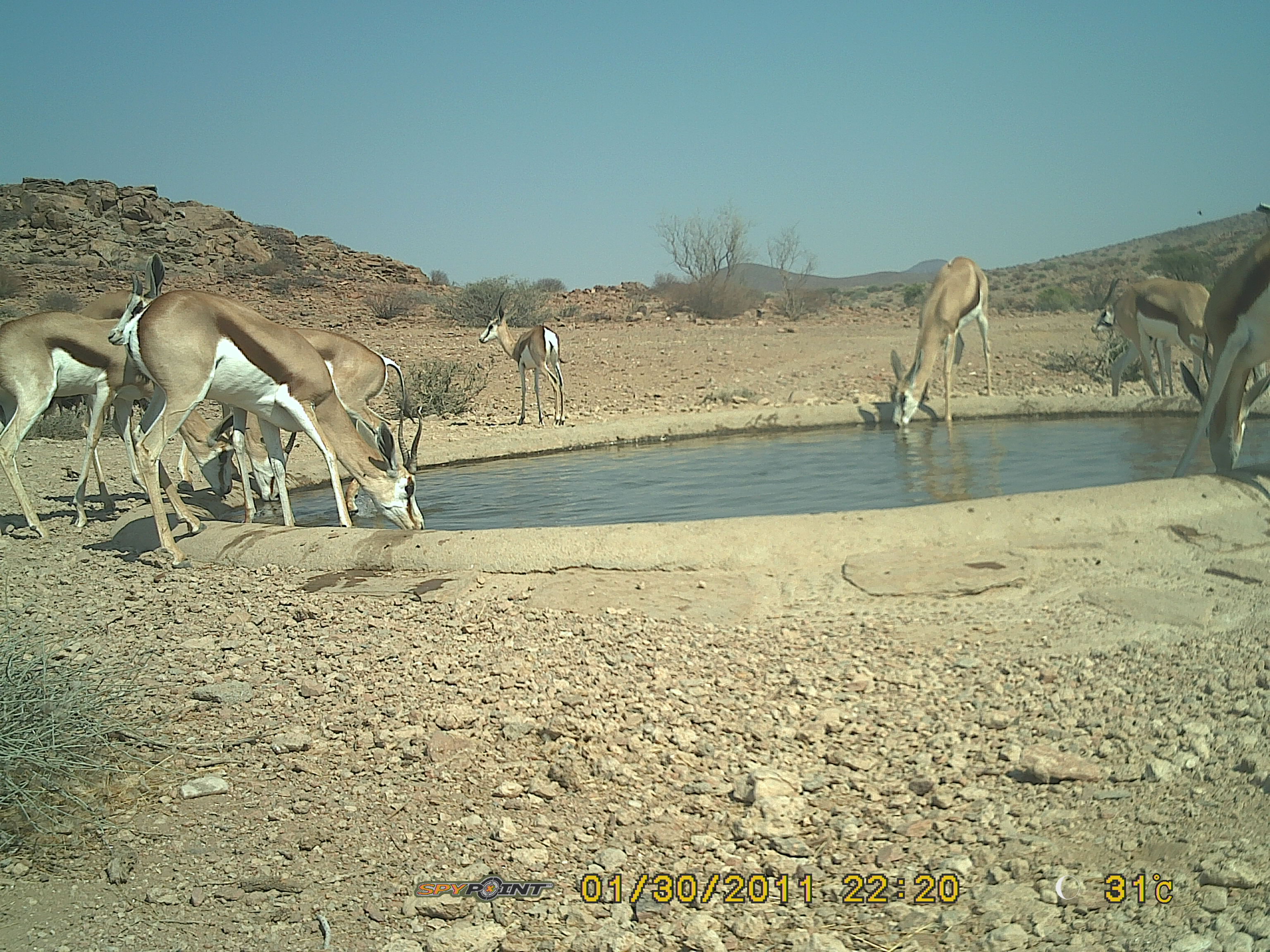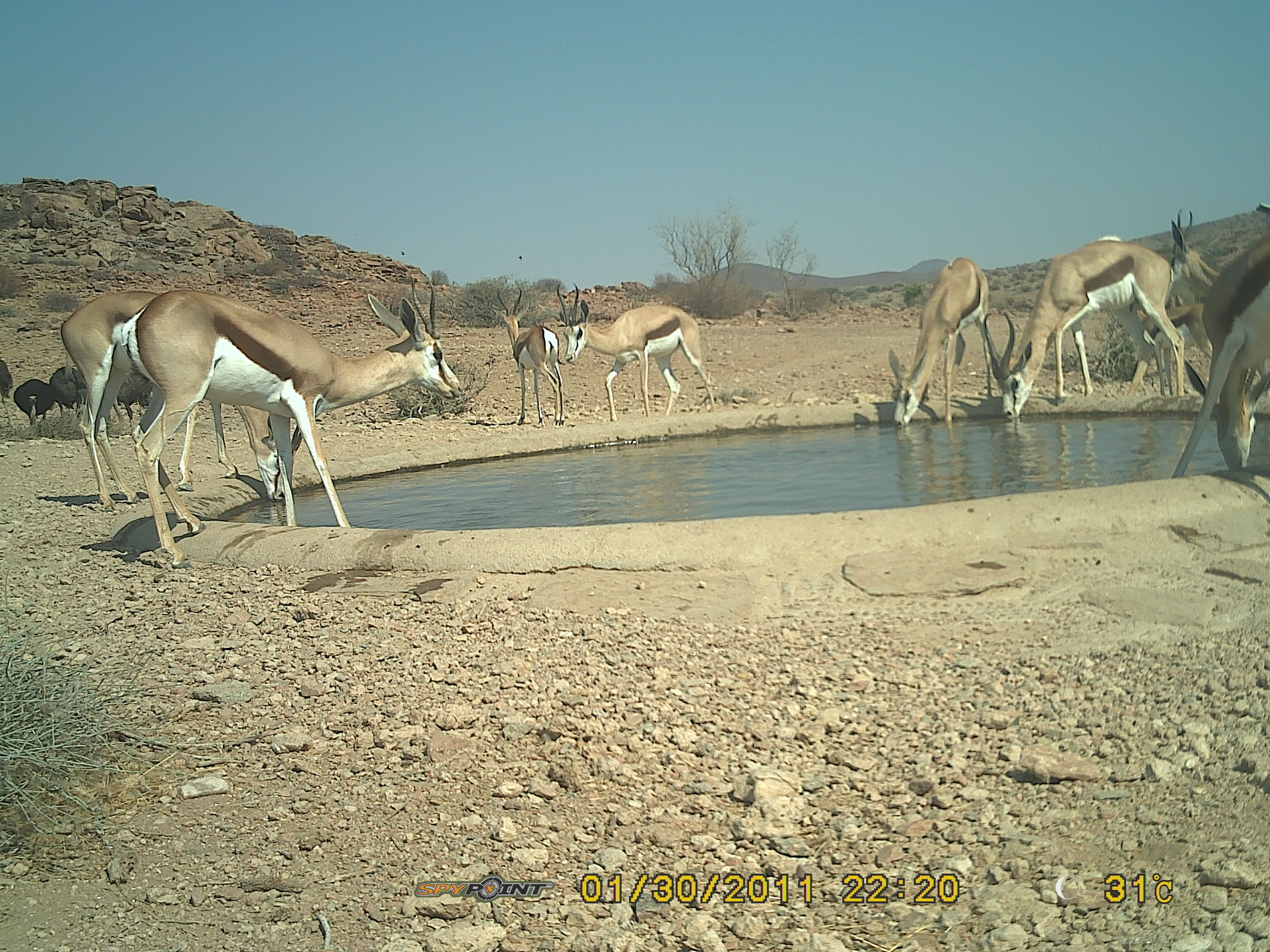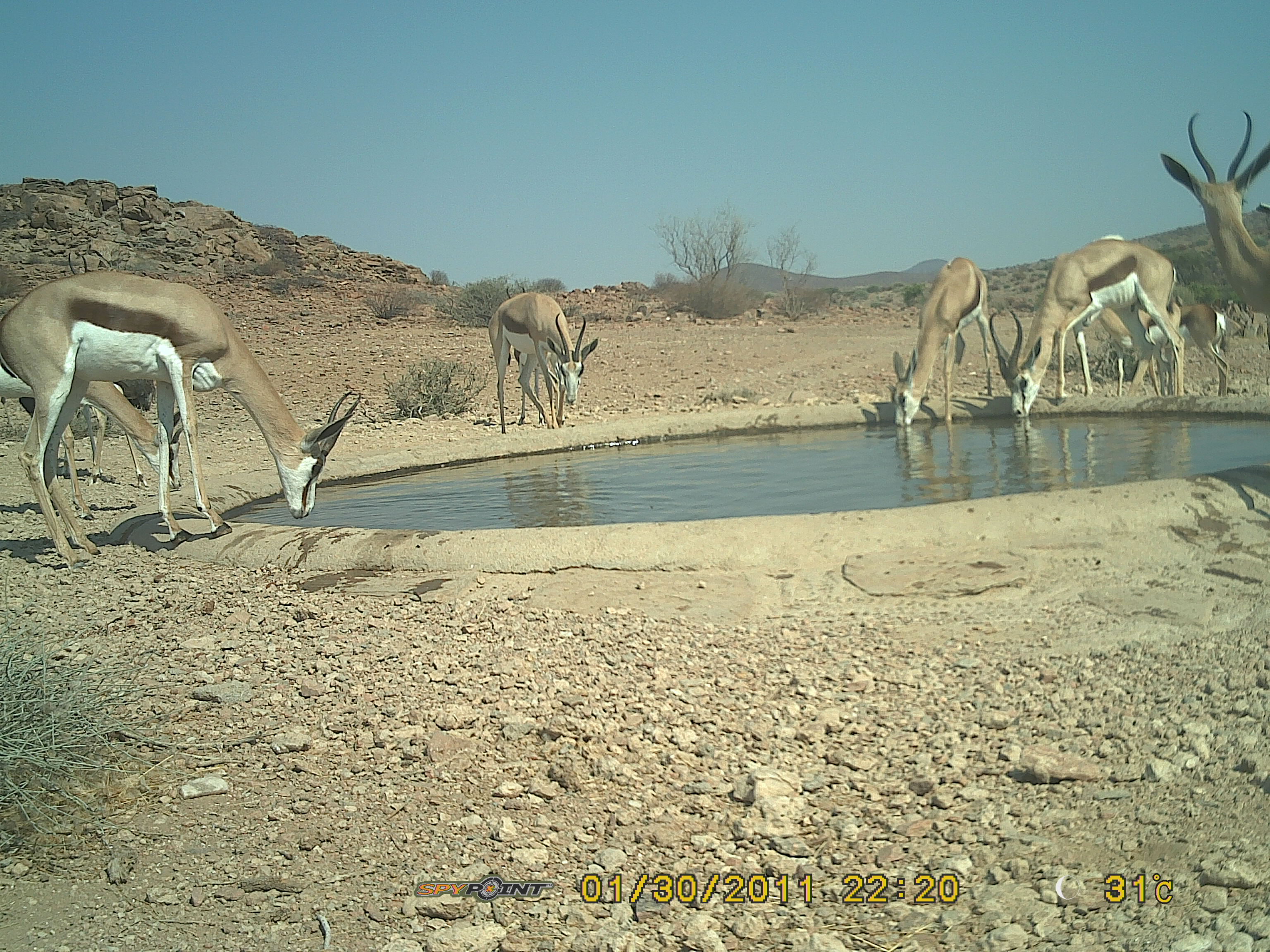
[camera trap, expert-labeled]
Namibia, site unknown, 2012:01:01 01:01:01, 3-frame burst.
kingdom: Animalia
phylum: Chordata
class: Mammalia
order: Artiodactyla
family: Bovidae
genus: Antidorcas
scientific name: Antidorcas marsupialis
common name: springbok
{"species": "Antidorcas marsupialis (springbok)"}